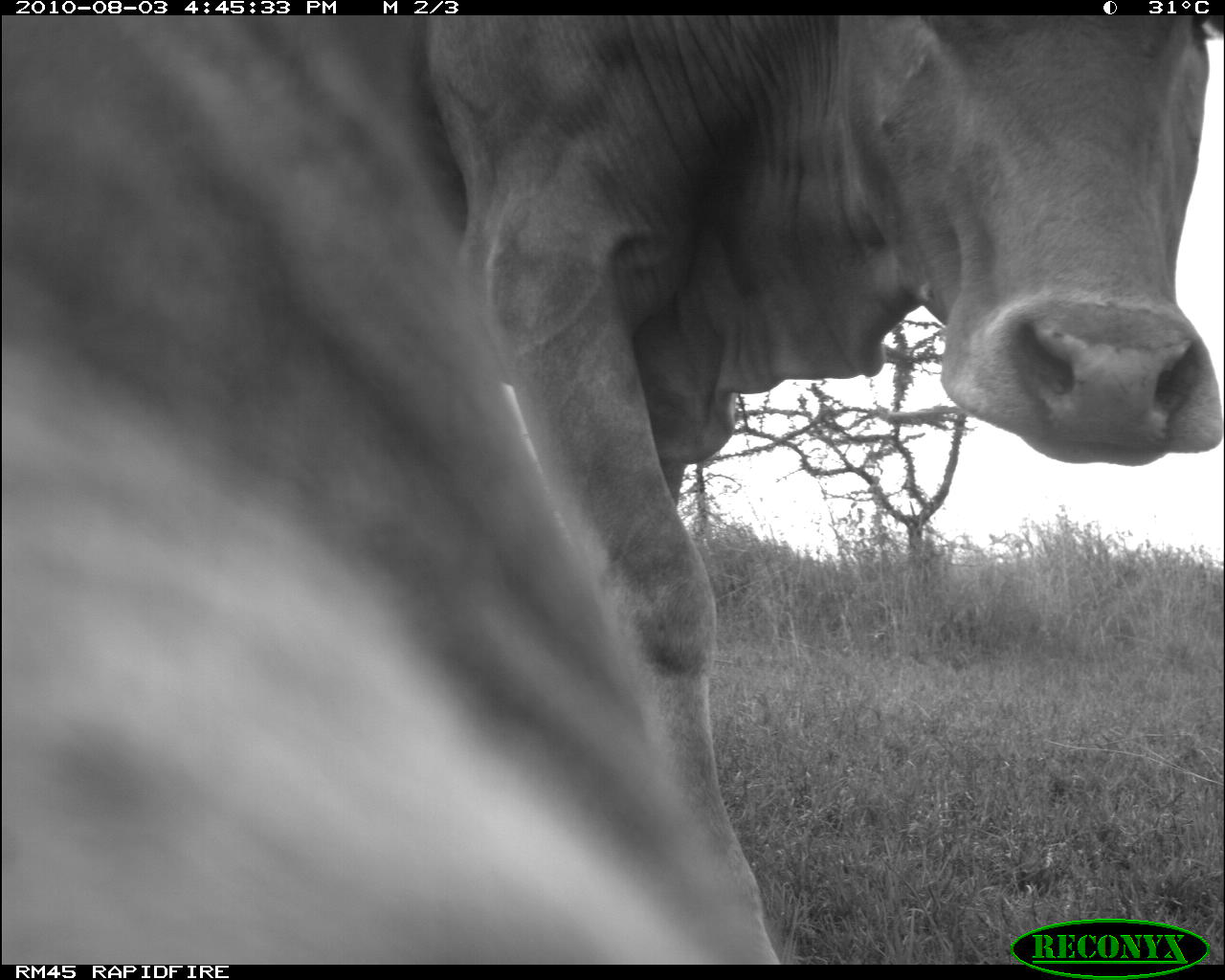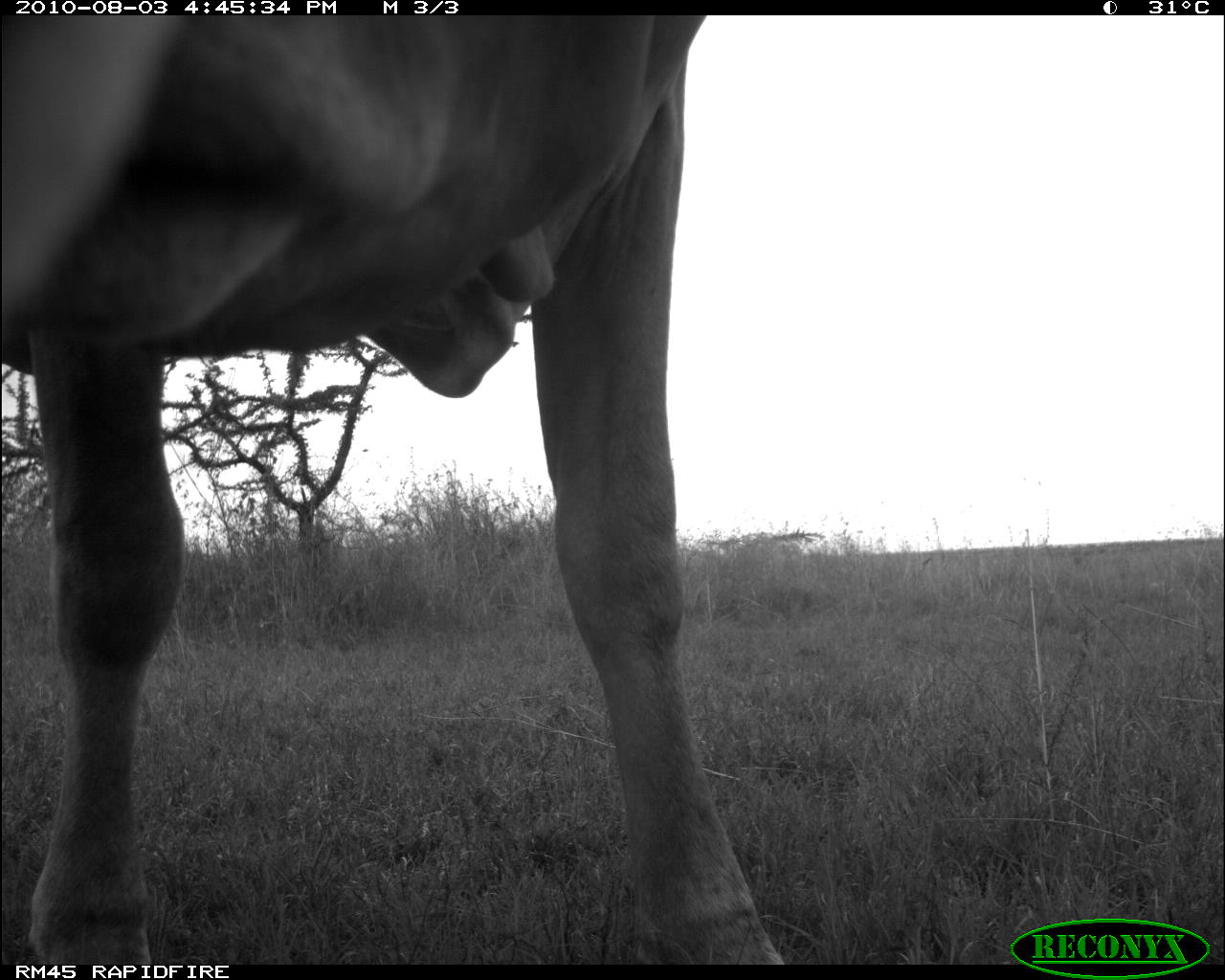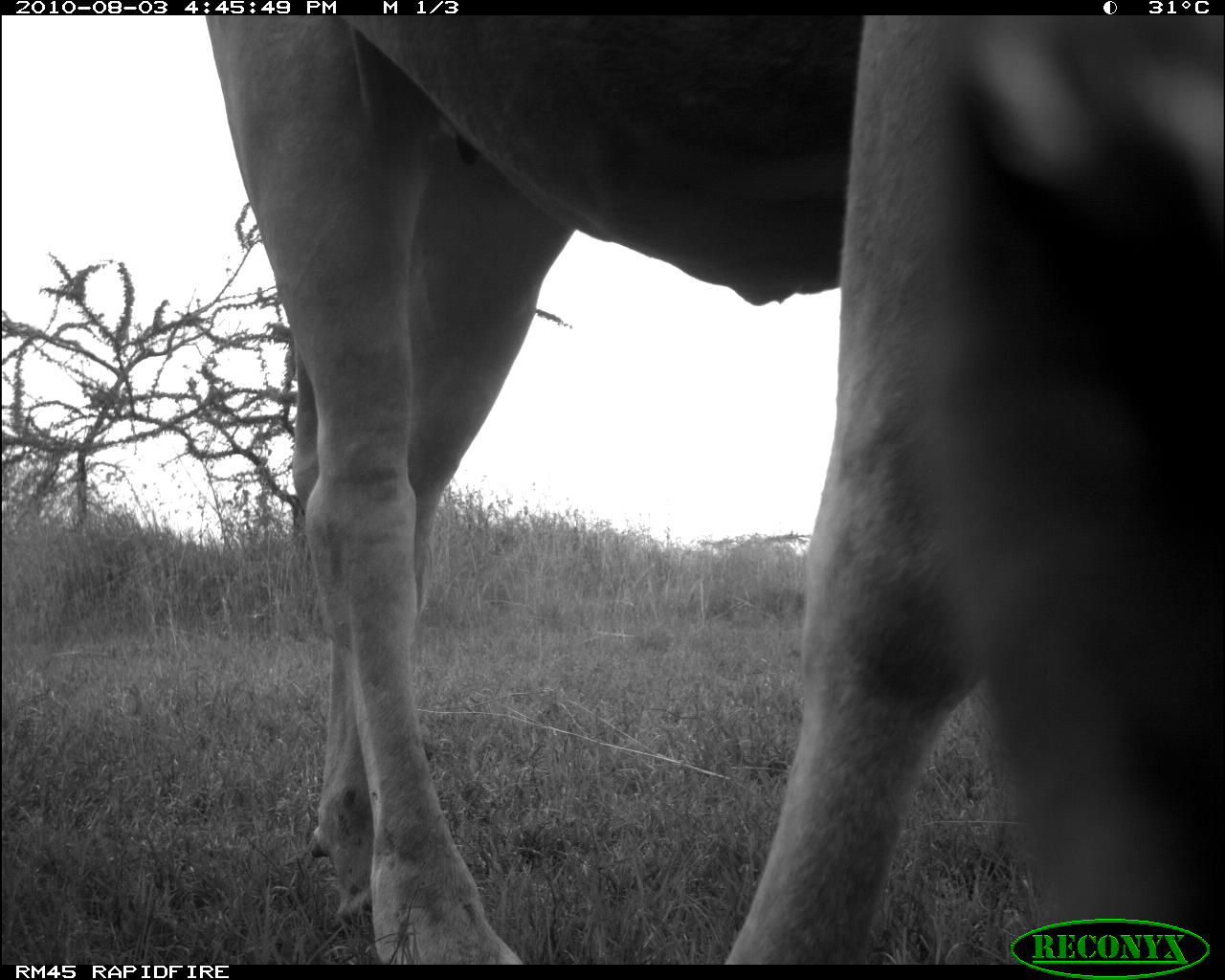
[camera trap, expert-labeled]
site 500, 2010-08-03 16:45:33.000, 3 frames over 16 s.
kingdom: Animalia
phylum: Chordata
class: Mammalia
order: Artiodactyla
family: Bovidae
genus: Tragelaphus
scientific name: Tragelaphus oryx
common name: eland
Tragelaphus oryx (eland), count 2.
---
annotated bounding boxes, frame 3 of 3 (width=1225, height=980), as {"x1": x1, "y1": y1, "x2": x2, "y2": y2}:
tragelaphus oryx: {"x1": 206, "y1": 15, "x2": 1222, "y2": 962}